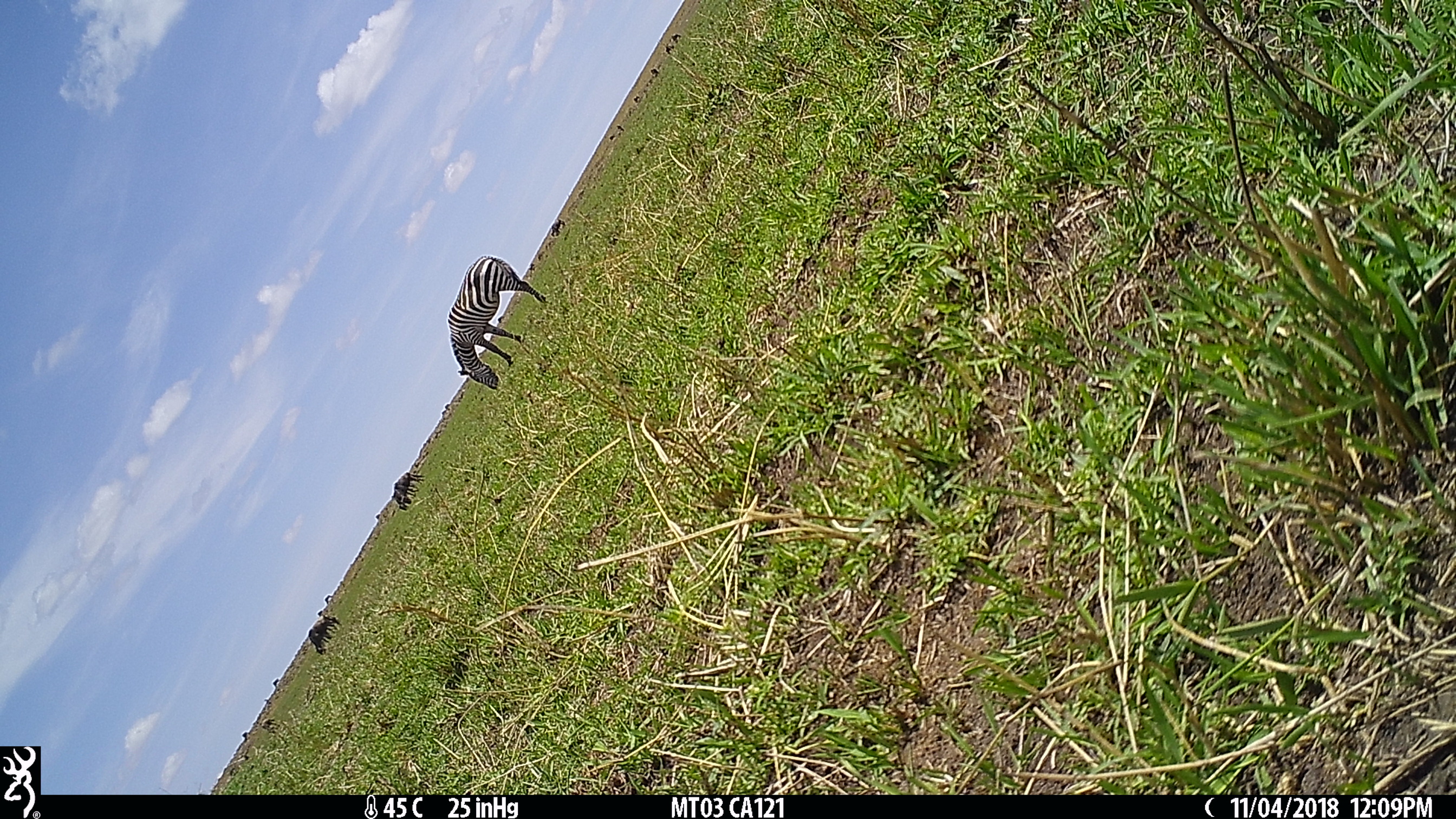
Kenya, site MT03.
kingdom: Animalia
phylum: Chordata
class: Mammalia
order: Perissodactyla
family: Equidae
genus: Equus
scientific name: Equus quagga burchellii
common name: burchell's zebra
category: zebra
Zebra (burchell's zebra) (Equus quagga burchellii).